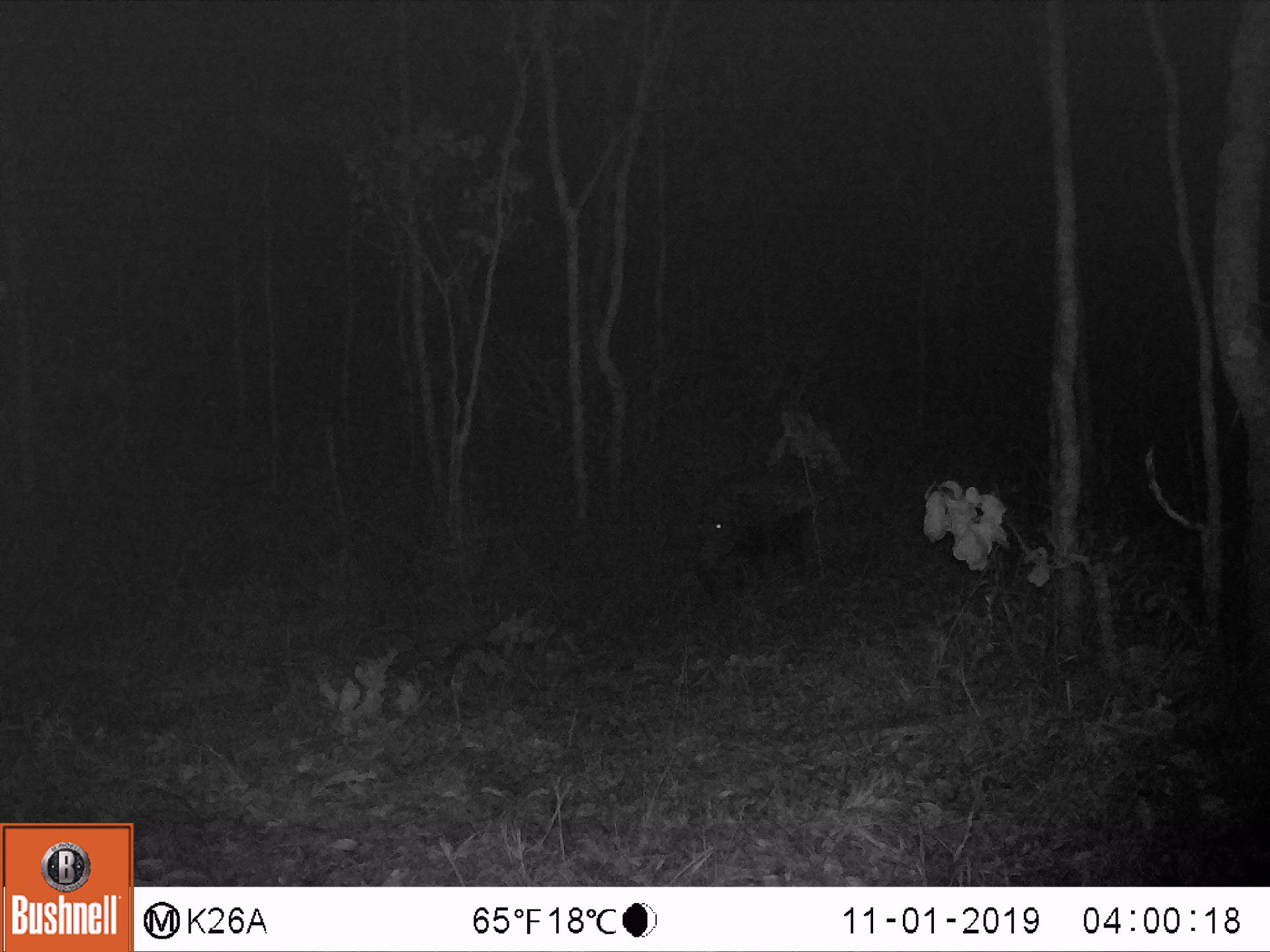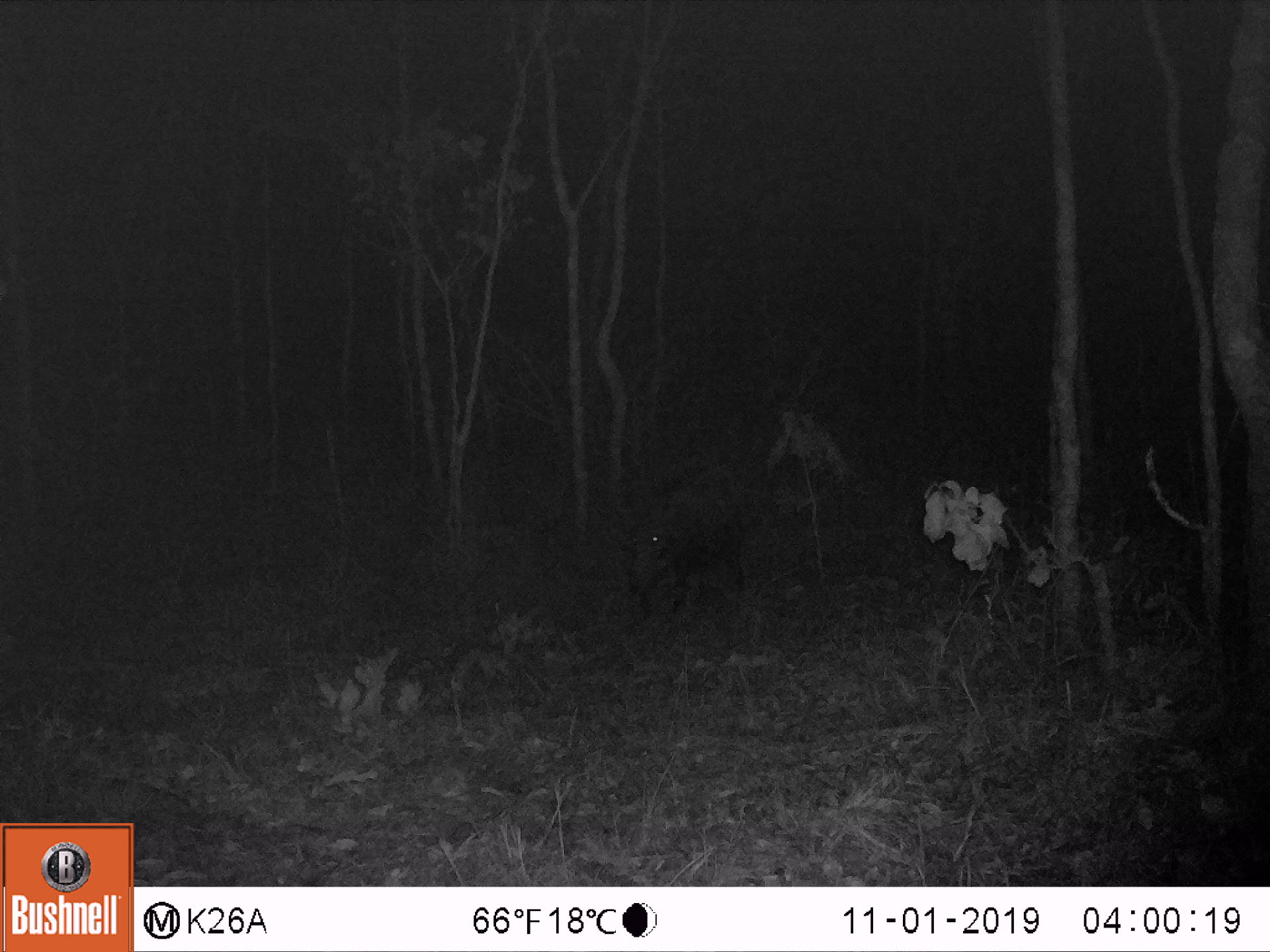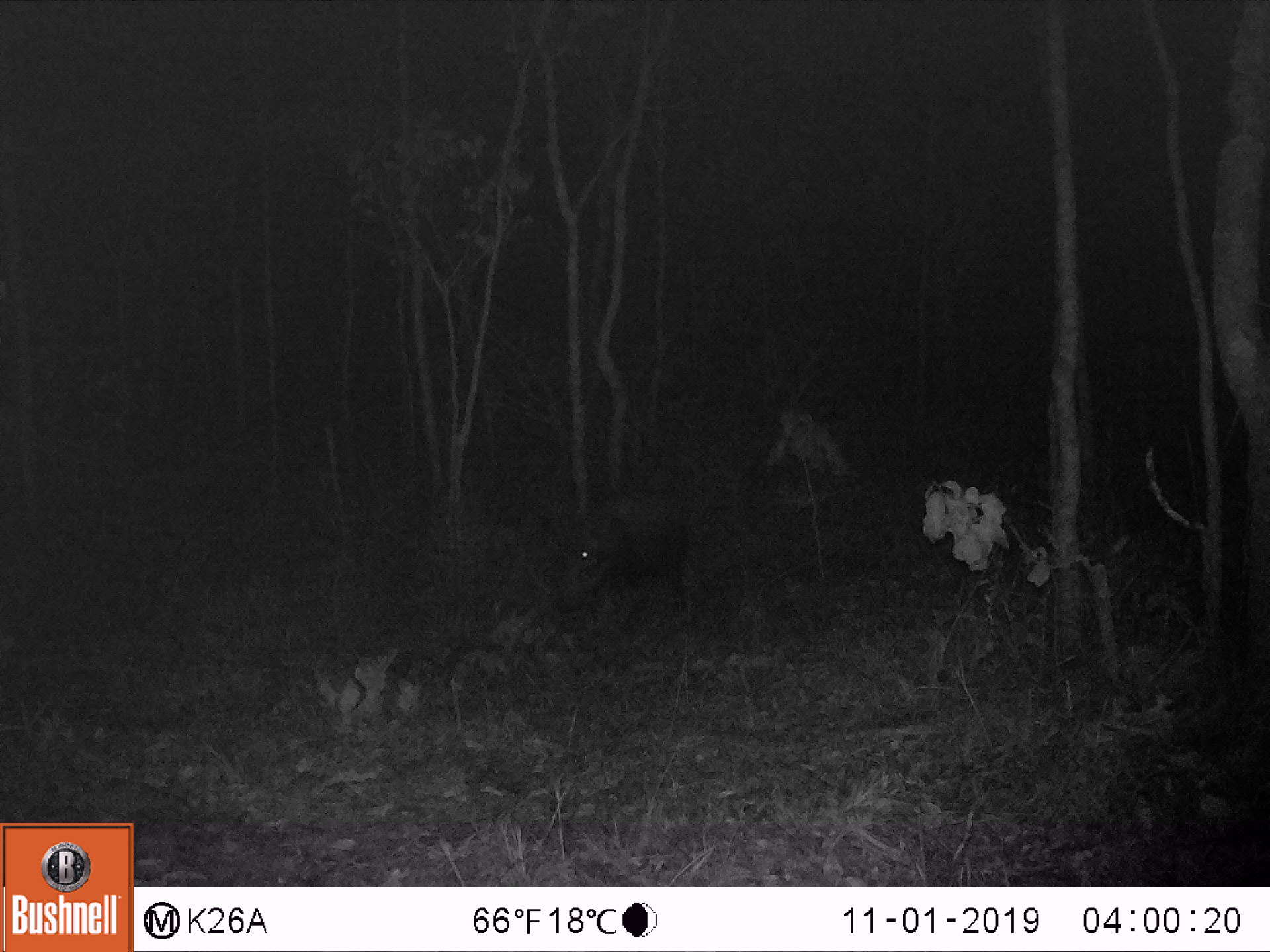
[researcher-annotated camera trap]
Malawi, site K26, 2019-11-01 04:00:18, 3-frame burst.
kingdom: Animalia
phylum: Chordata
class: Mammalia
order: Artiodactyla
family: Suidae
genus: Potamochoerus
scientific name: Potamochoerus larvatus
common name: bushpig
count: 1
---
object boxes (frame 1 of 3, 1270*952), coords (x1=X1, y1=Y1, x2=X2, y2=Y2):
bushpig: (x1=681, y1=456, x2=823, y2=582)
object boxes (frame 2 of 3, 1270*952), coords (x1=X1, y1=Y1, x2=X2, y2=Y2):
bushpig: (x1=611, y1=461, x2=770, y2=626)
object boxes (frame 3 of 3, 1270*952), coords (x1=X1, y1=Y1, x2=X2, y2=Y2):
bushpig: (x1=534, y1=478, x2=692, y2=645)